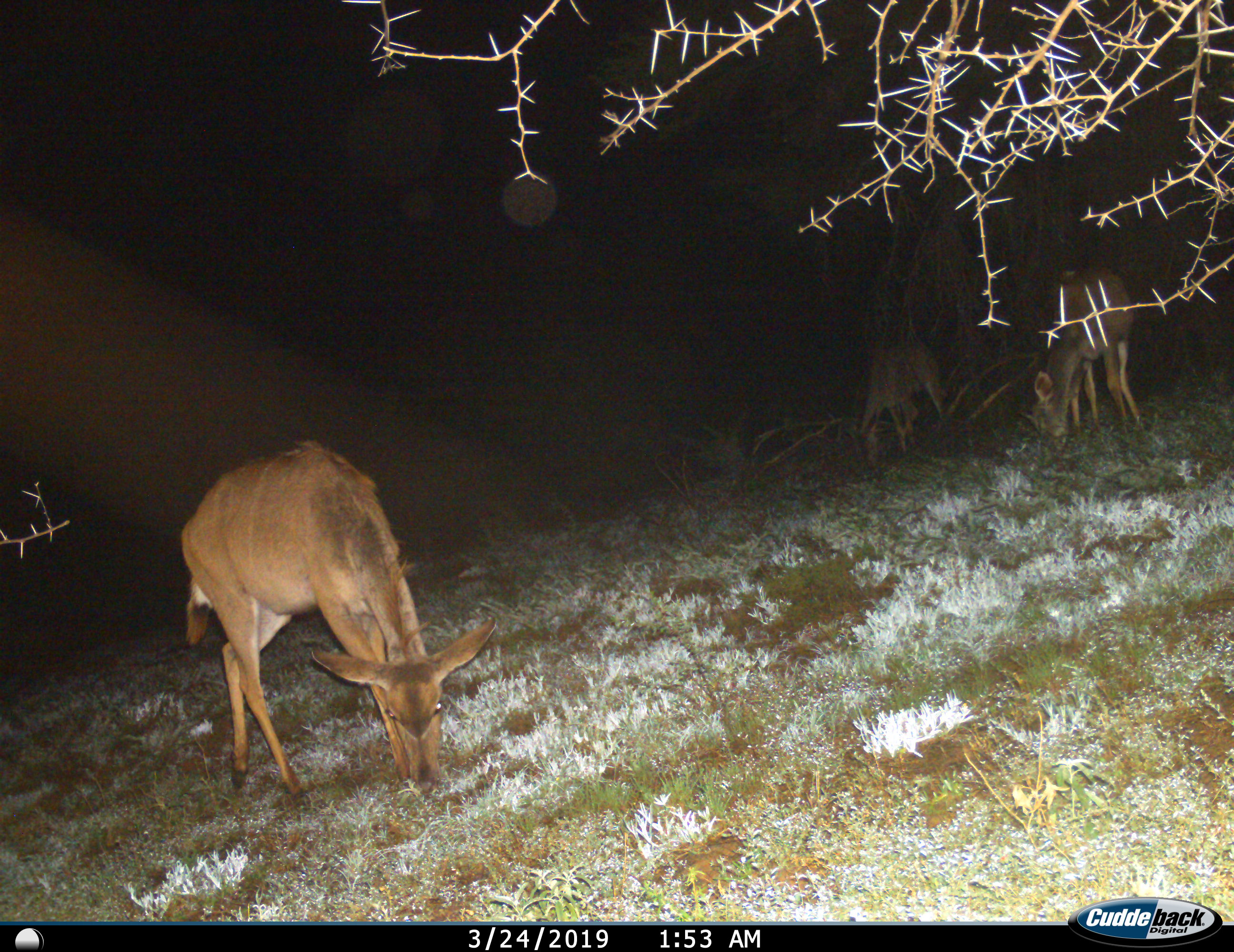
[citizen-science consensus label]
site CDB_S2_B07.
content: unidentified animal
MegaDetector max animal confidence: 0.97